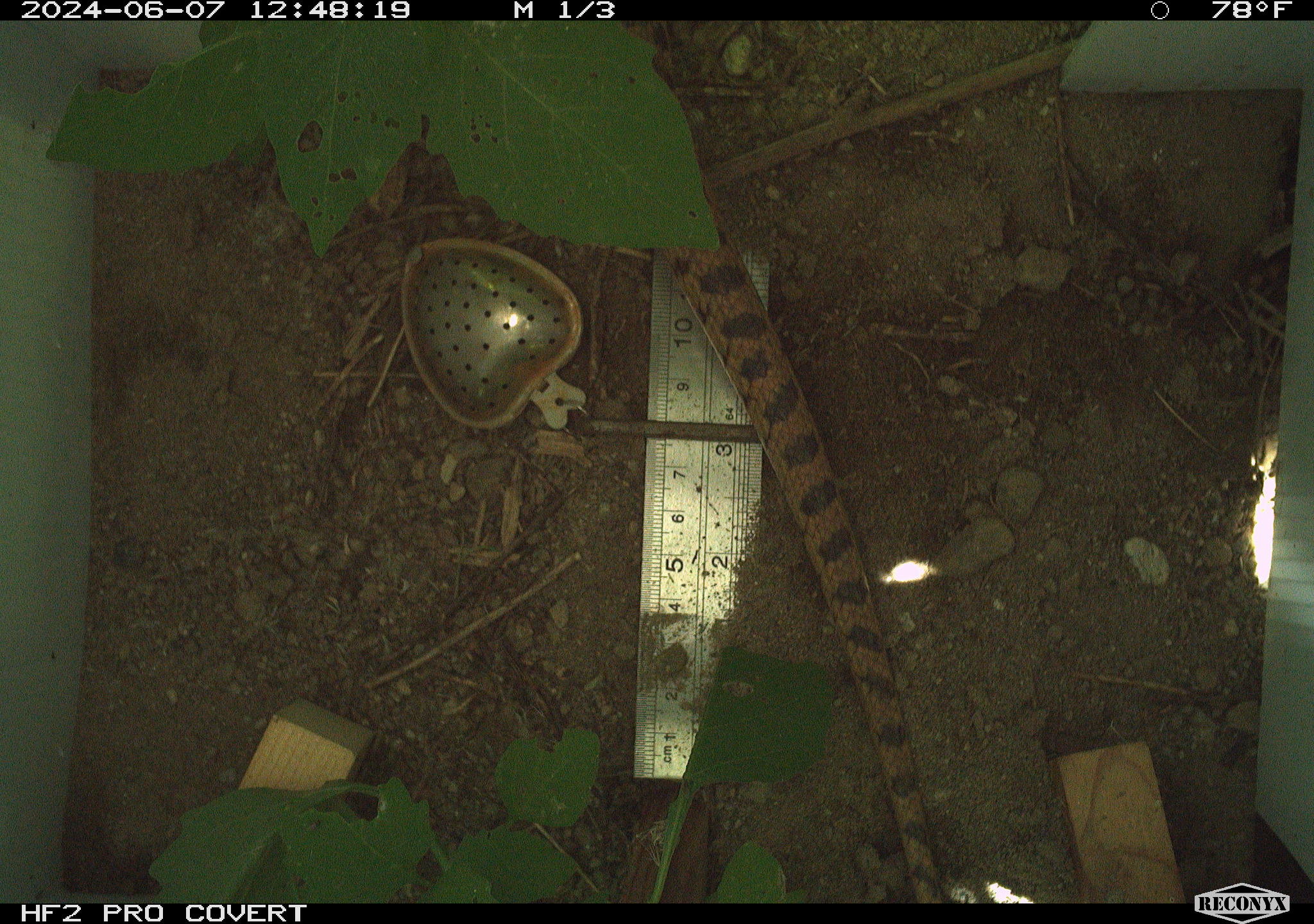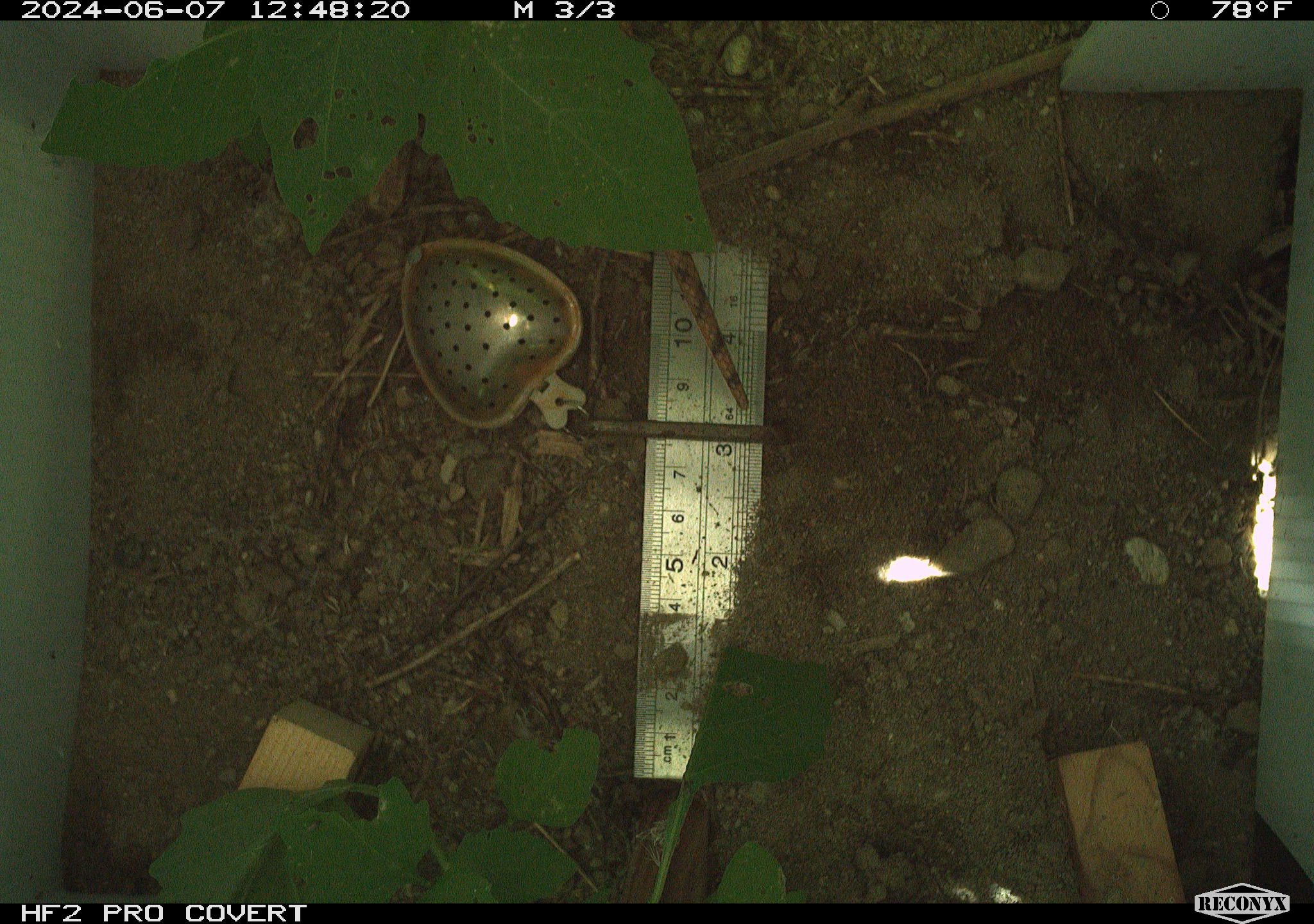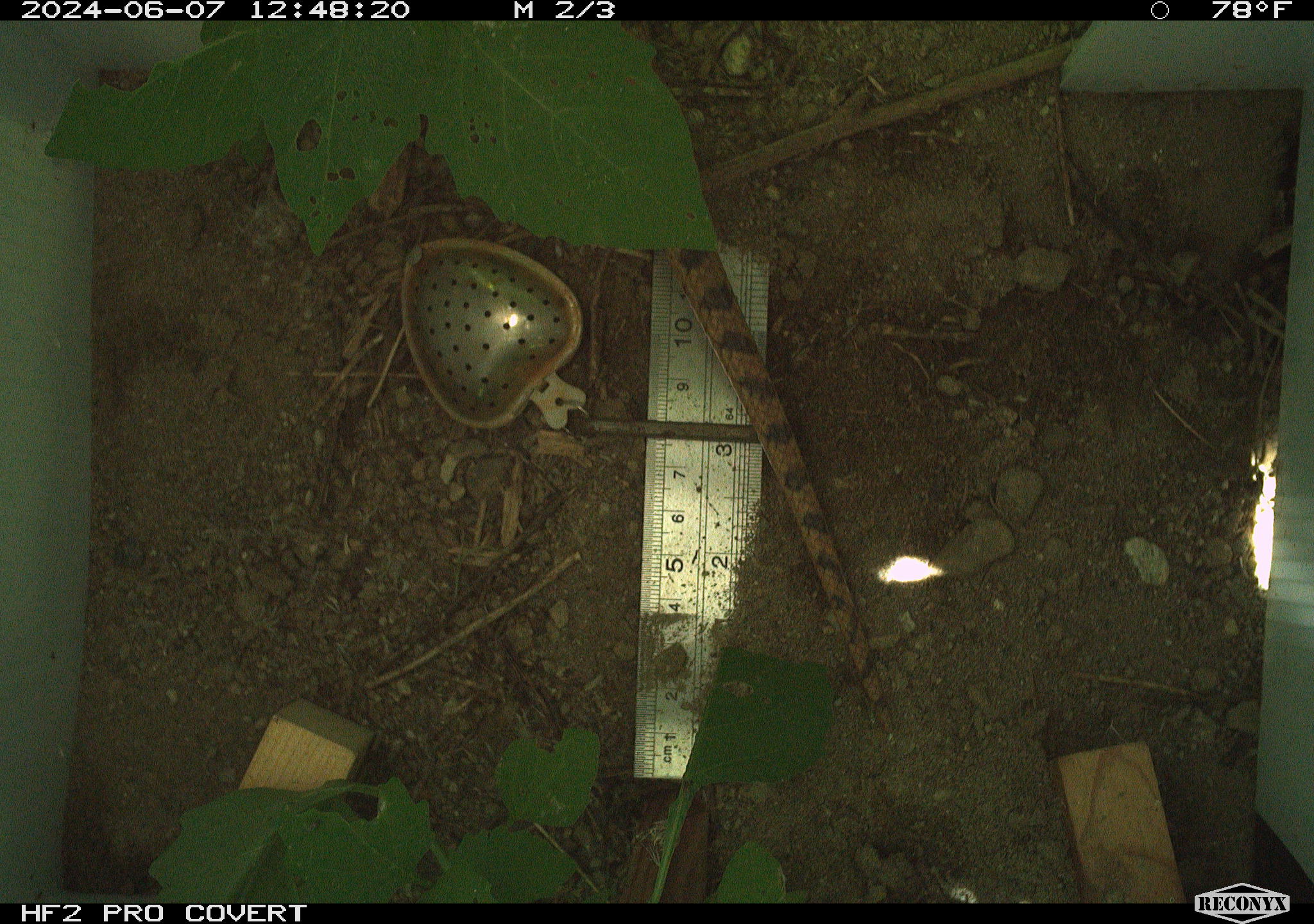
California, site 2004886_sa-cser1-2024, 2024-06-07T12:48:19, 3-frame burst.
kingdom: Animalia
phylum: Chordata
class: Reptilia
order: Squamata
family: Colubridae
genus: Pituophis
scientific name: Pituophis catenifer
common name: gophersnake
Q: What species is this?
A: Gophersnake (Pituophis catenifer).